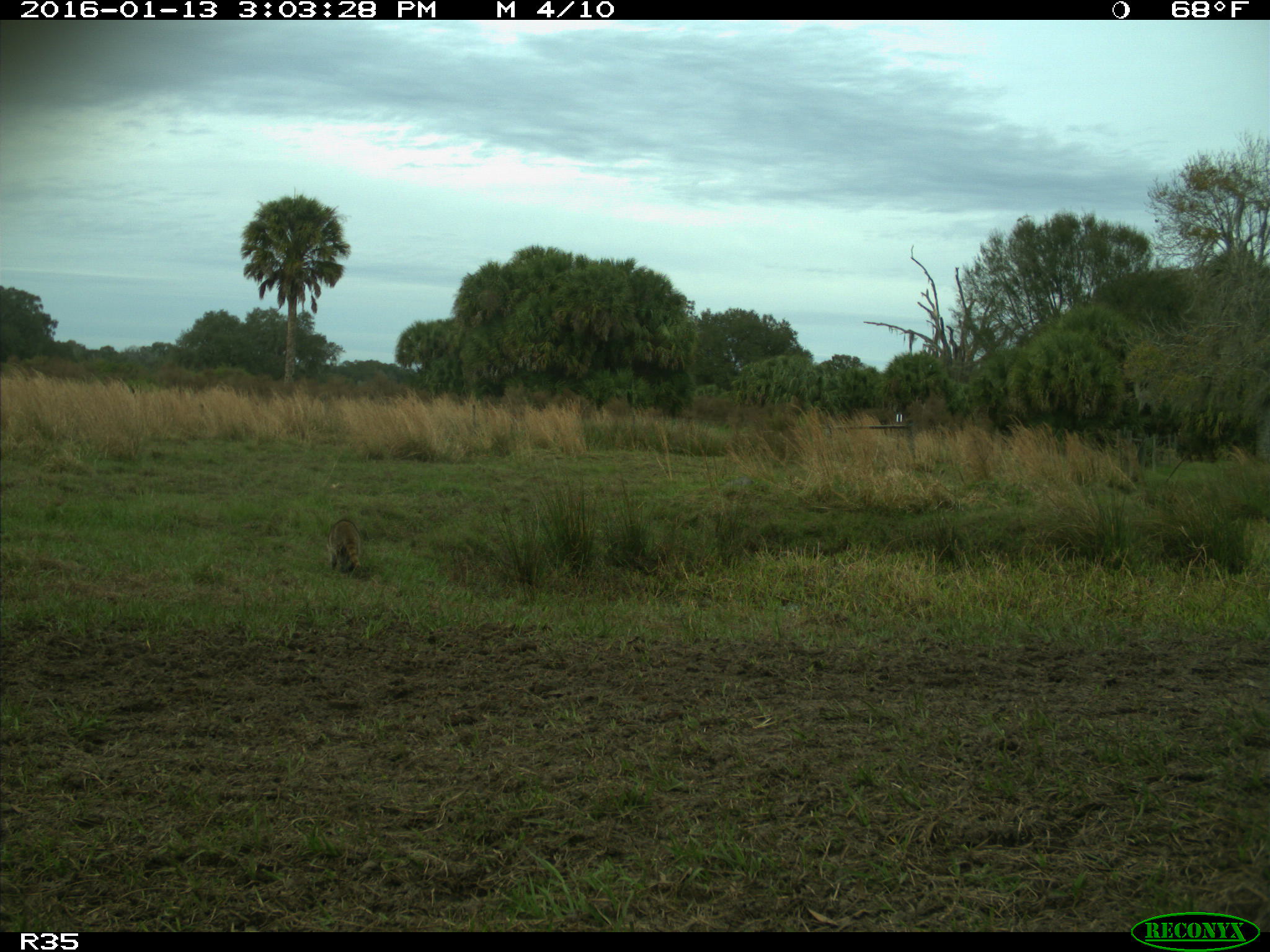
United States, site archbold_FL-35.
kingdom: Animalia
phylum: Chordata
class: Mammalia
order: Carnivora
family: Procyonidae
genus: Procyon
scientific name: Procyon lotor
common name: common raccoon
Procyon lotor (common raccoon).